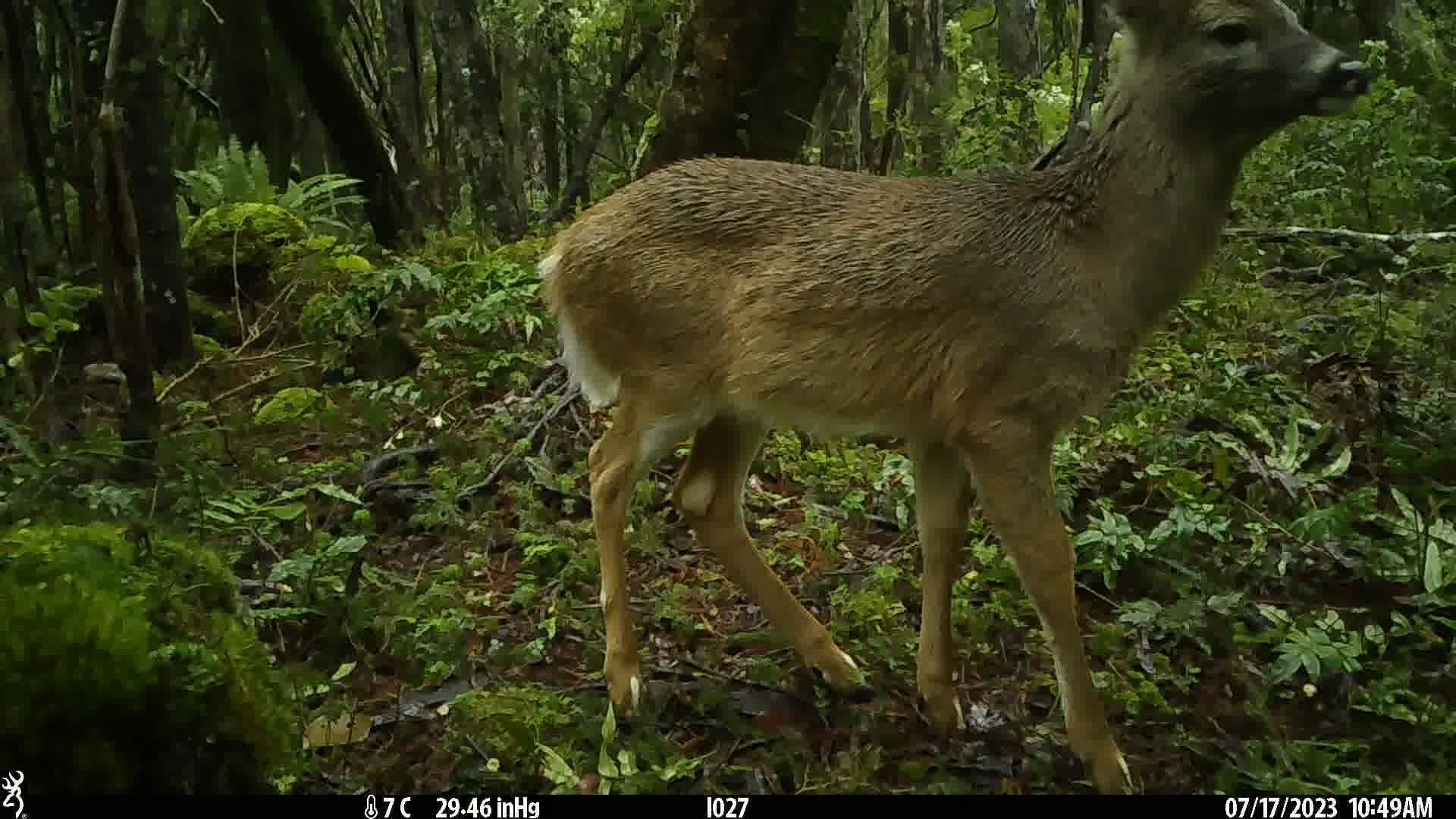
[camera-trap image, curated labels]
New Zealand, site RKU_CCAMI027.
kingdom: Animalia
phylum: Chordata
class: Mammalia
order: Artiodactyla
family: Cervidae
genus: Odocoileus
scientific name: Odocoileus virginianus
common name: white-tailed deer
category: white tailed deer